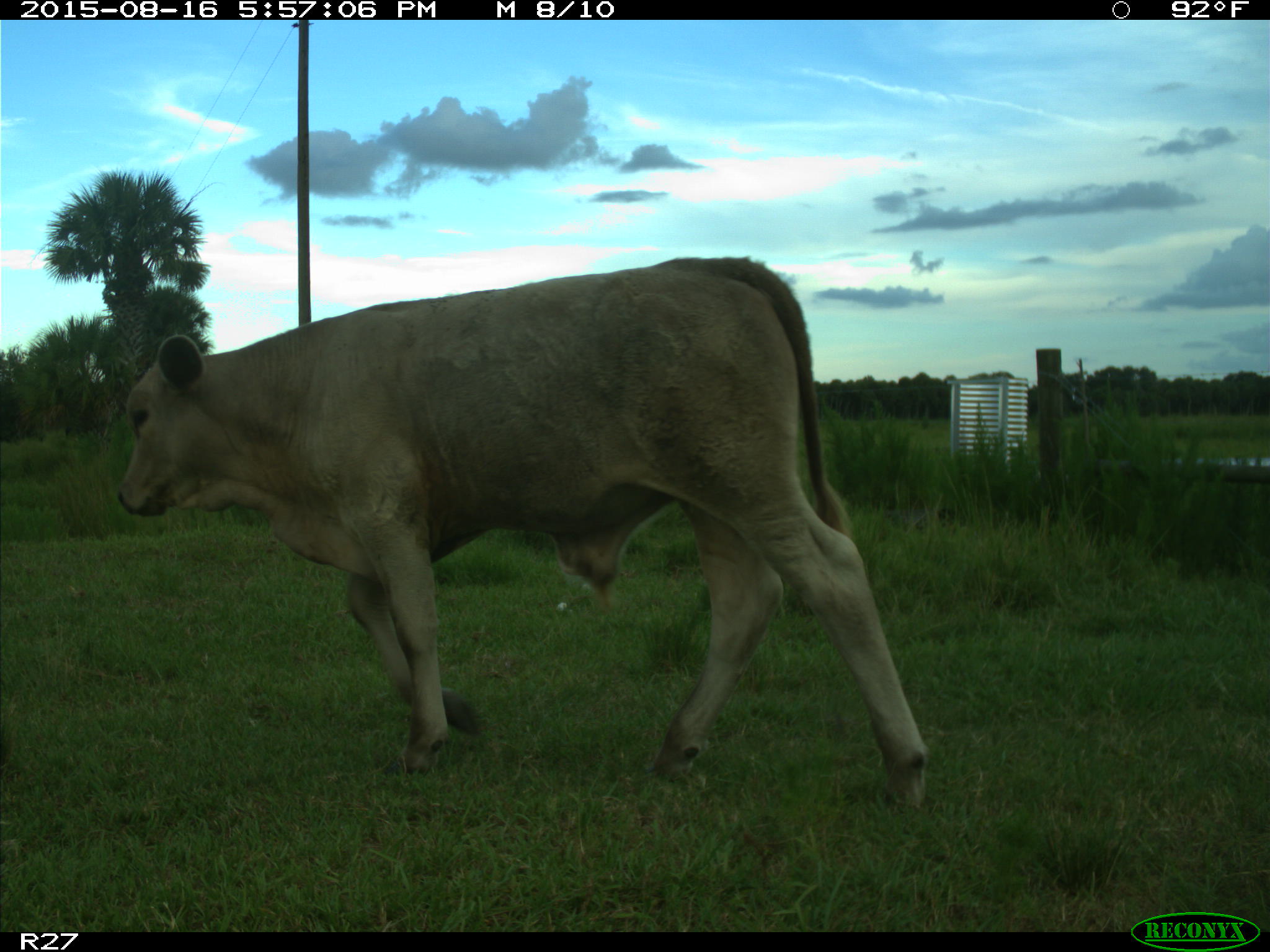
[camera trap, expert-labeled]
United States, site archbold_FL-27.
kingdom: Animalia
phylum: Chordata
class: Mammalia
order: Artiodactyla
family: Bovidae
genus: Bos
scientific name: Bos taurus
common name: domestic cow